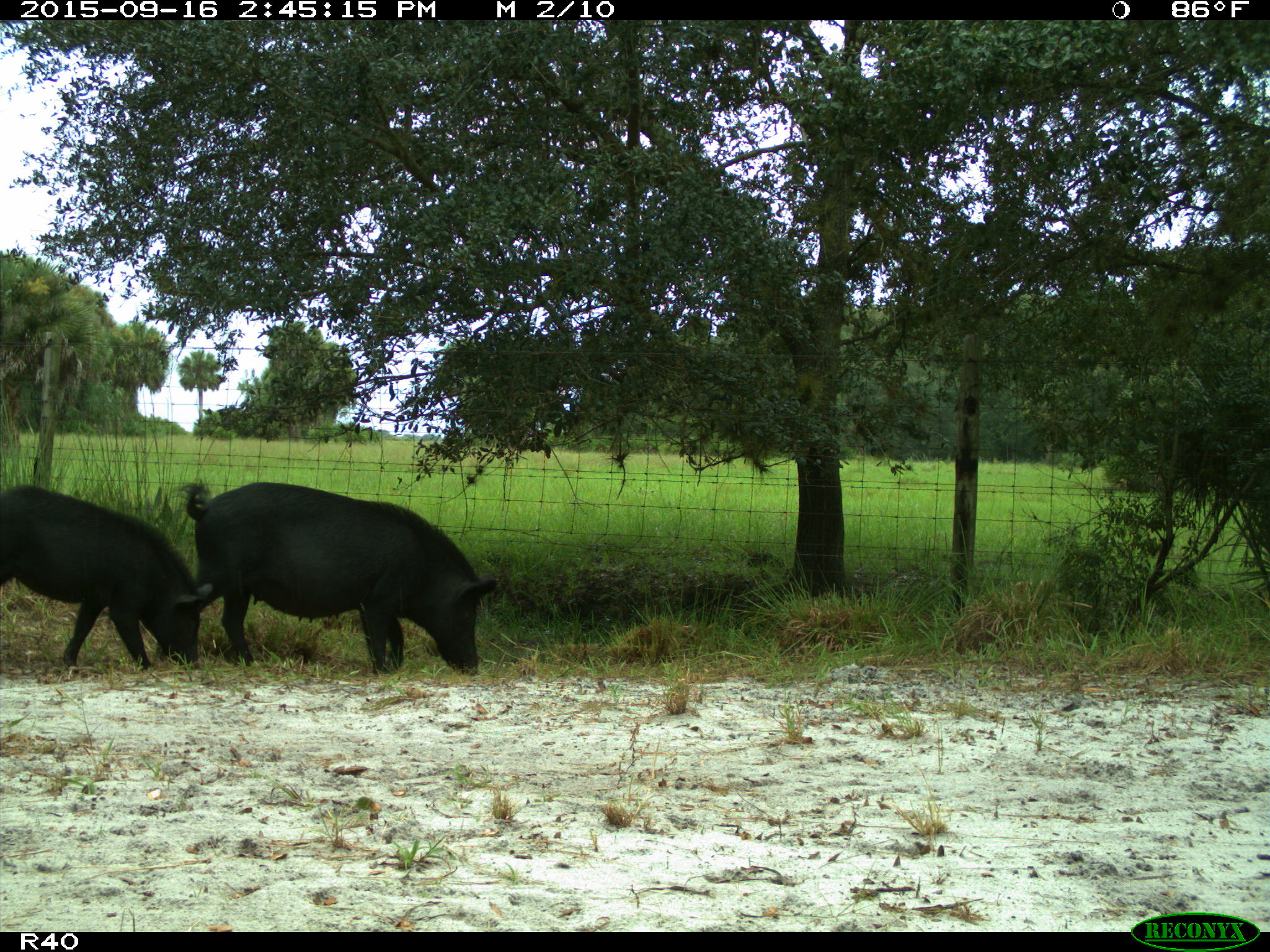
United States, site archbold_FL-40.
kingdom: Animalia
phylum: Chordata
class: Mammalia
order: Artiodactyla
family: Suidae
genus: Sus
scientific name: Sus scrofa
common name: wild boar